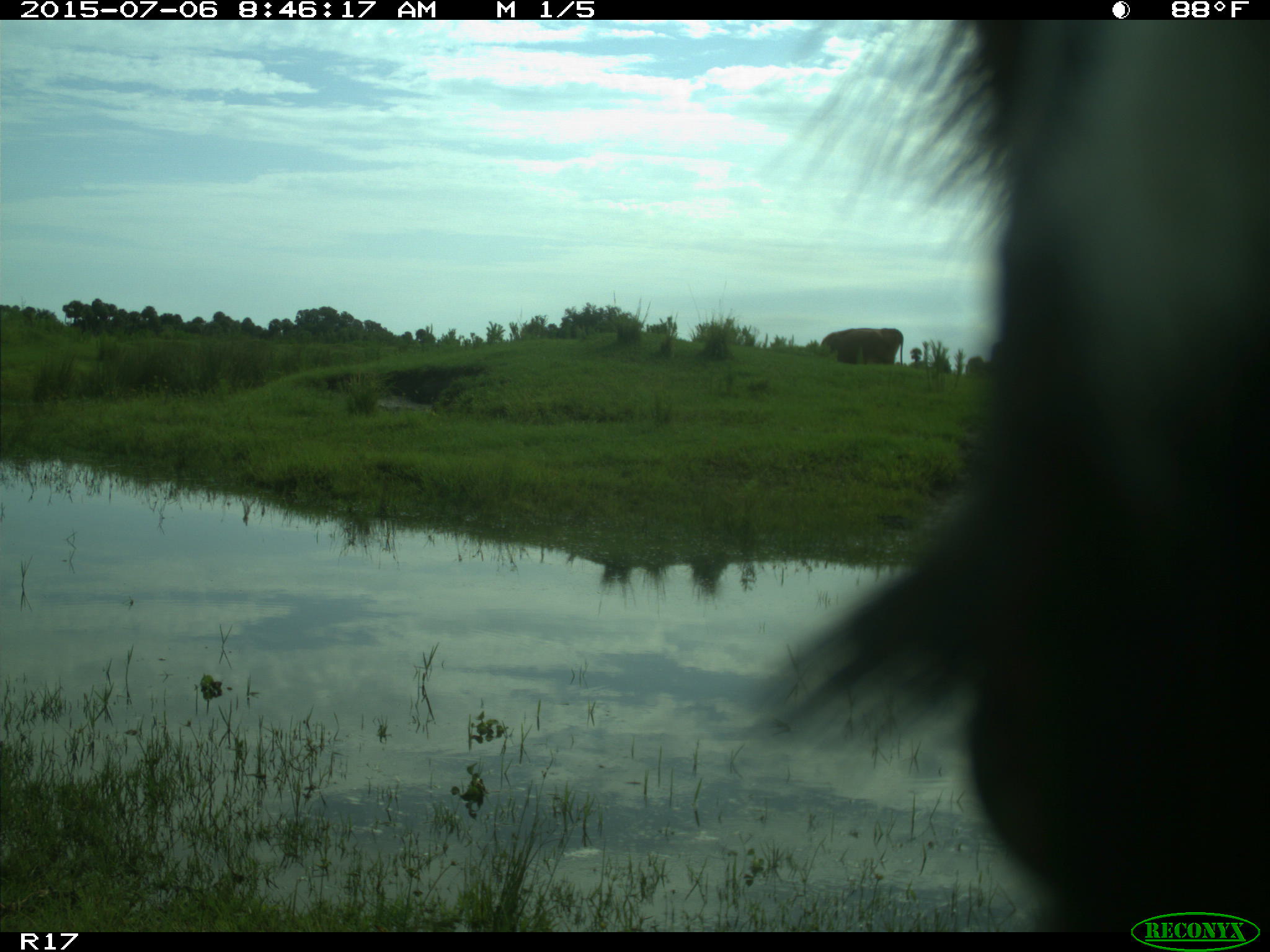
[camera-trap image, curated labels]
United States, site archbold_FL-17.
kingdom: Animalia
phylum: Chordata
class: Mammalia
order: Artiodactyla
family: Bovidae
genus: Bos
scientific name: Bos taurus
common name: domestic cow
Bos taurus (domestic cow).